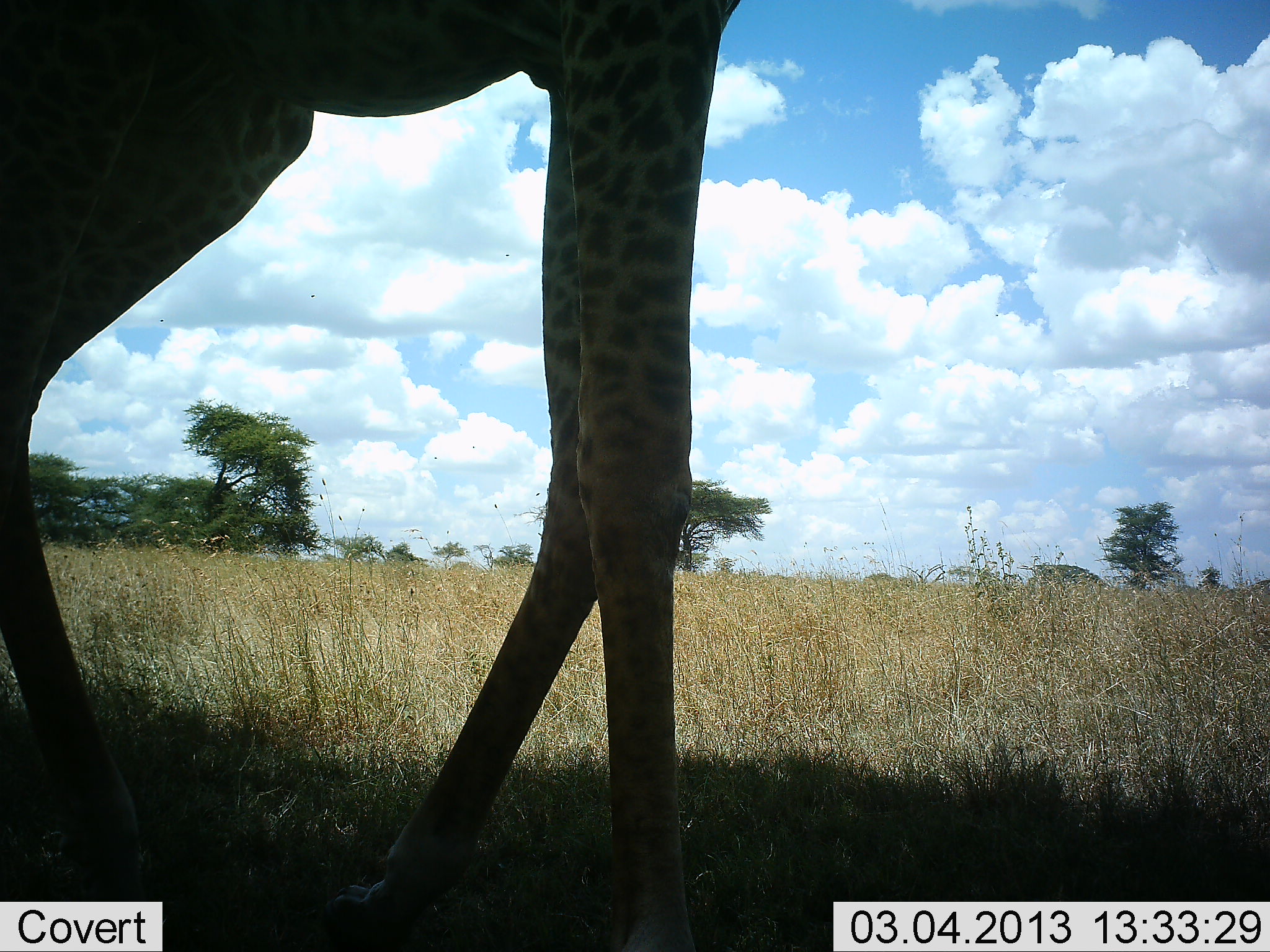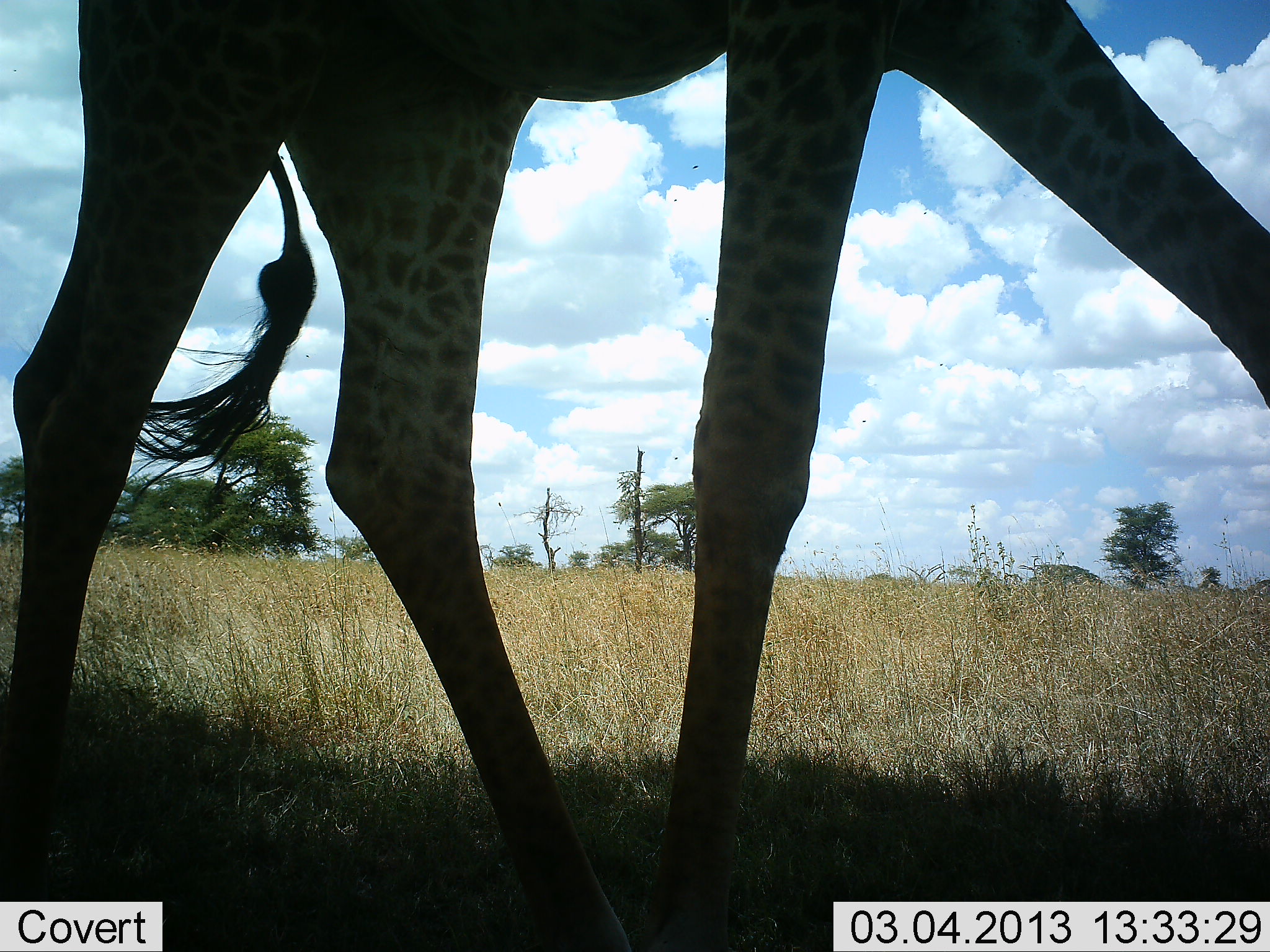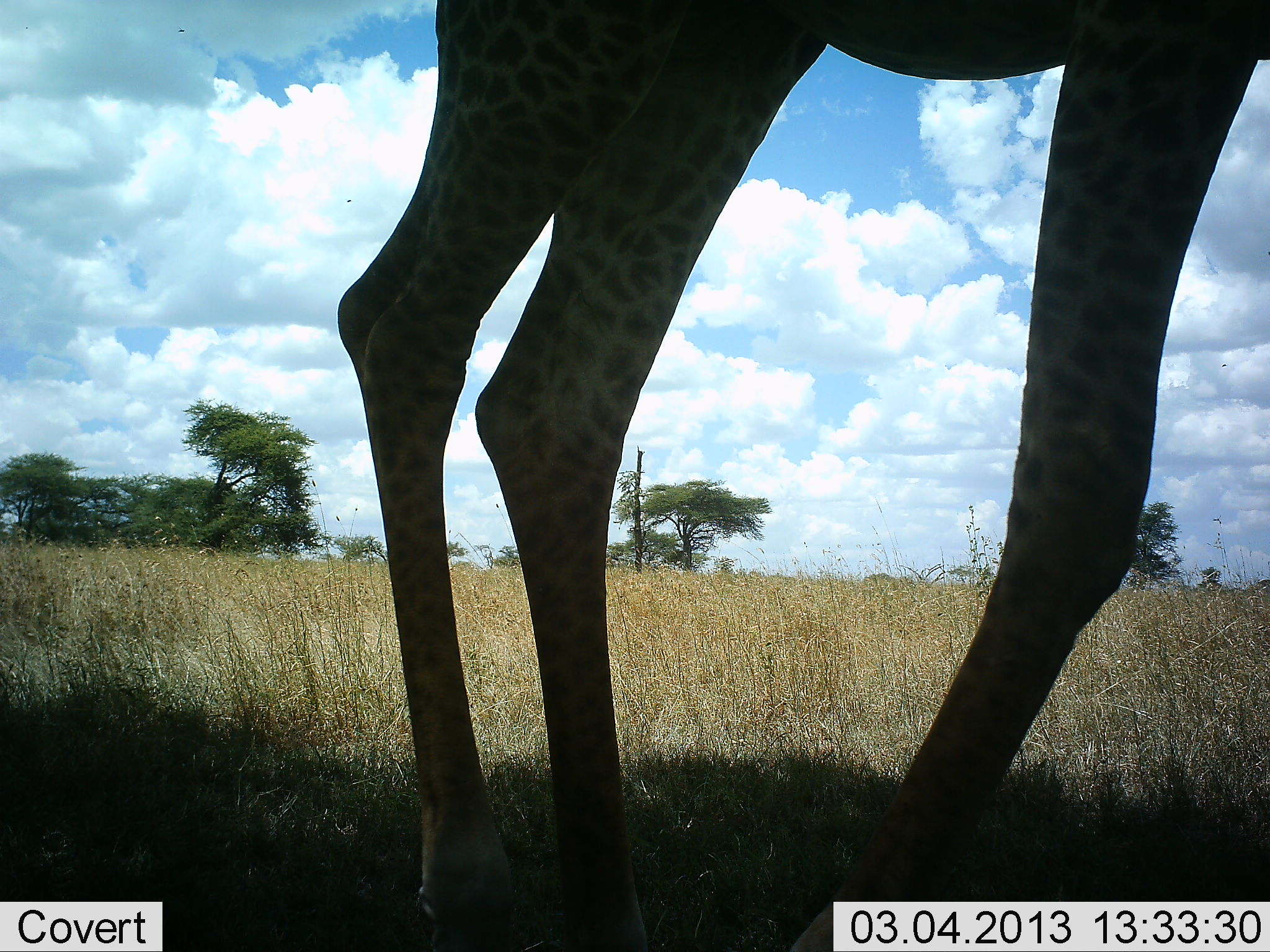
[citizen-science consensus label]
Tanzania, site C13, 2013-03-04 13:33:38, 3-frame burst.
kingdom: Animalia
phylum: Chordata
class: Mammalia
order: Artiodactyla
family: Giraffidae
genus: Giraffa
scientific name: Giraffa camelopardalis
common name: giraffe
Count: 1.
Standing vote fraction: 6%.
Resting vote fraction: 0%.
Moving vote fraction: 100%.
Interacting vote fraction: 0%.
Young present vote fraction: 0%.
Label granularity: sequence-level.